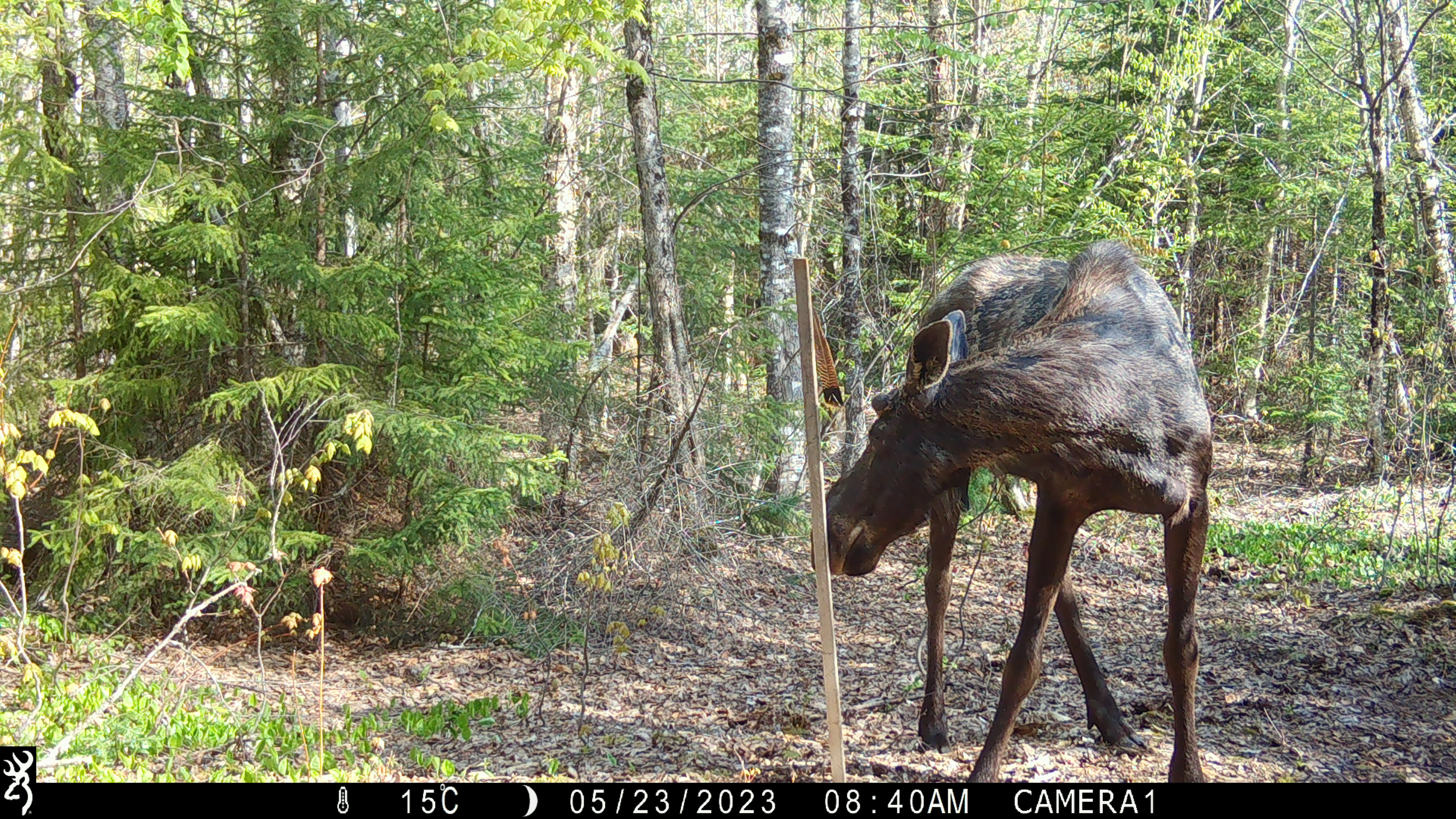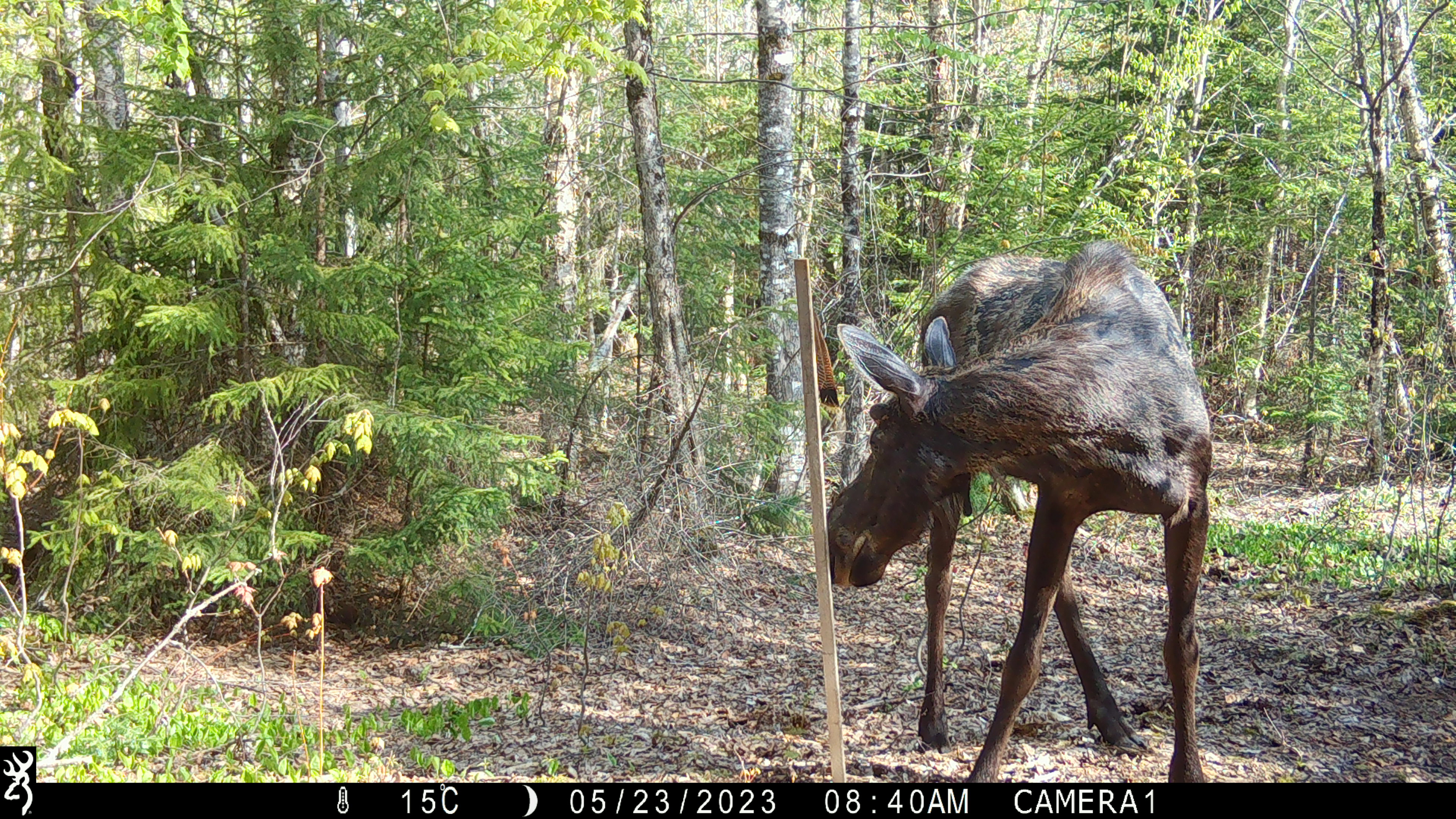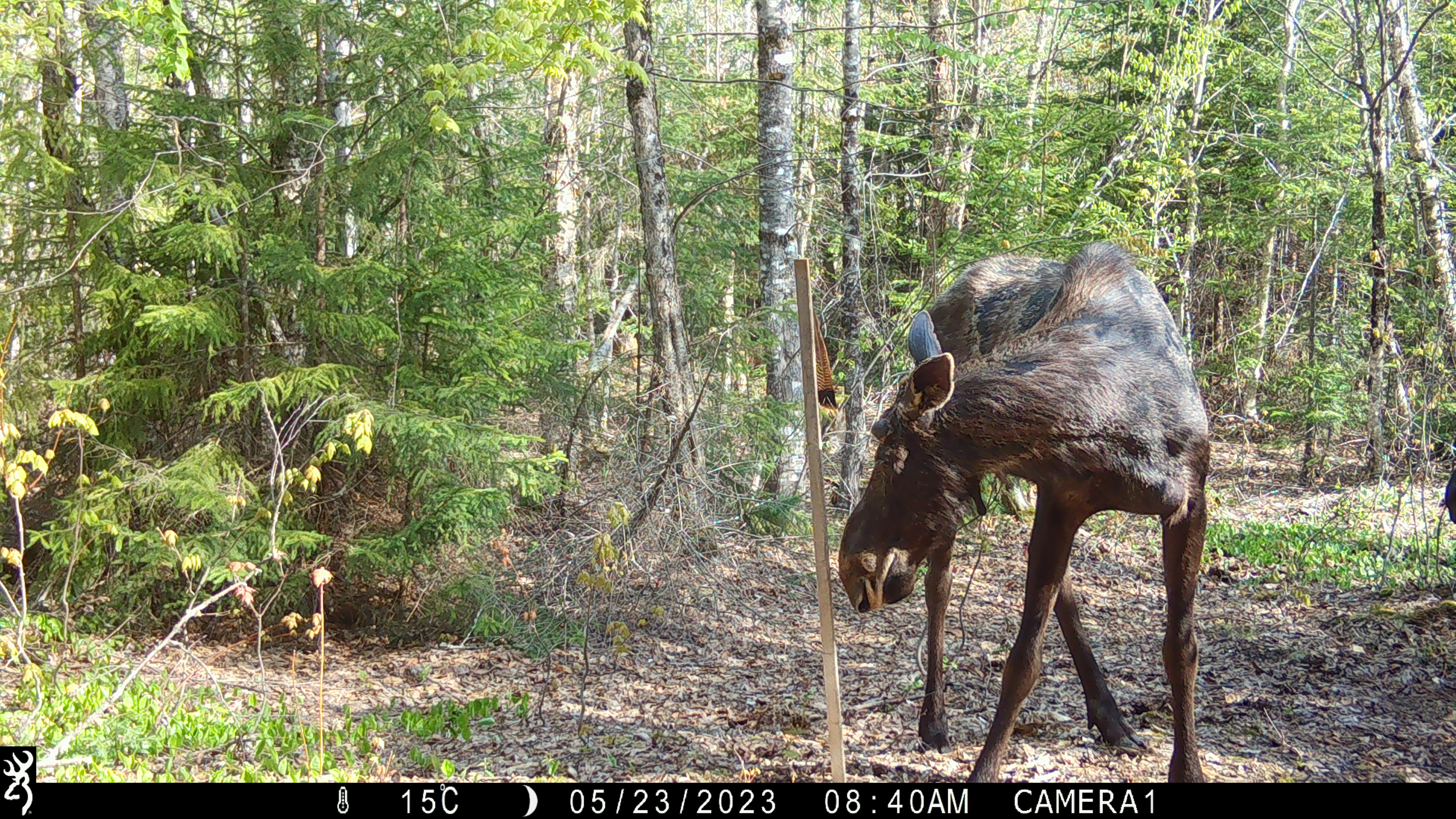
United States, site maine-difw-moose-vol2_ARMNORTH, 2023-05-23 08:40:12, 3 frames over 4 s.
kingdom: Animalia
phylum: Chordata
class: Mammalia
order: Artiodactyla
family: Cervidae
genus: Alces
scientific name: Alces alces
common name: moose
Moose (Alces alces).